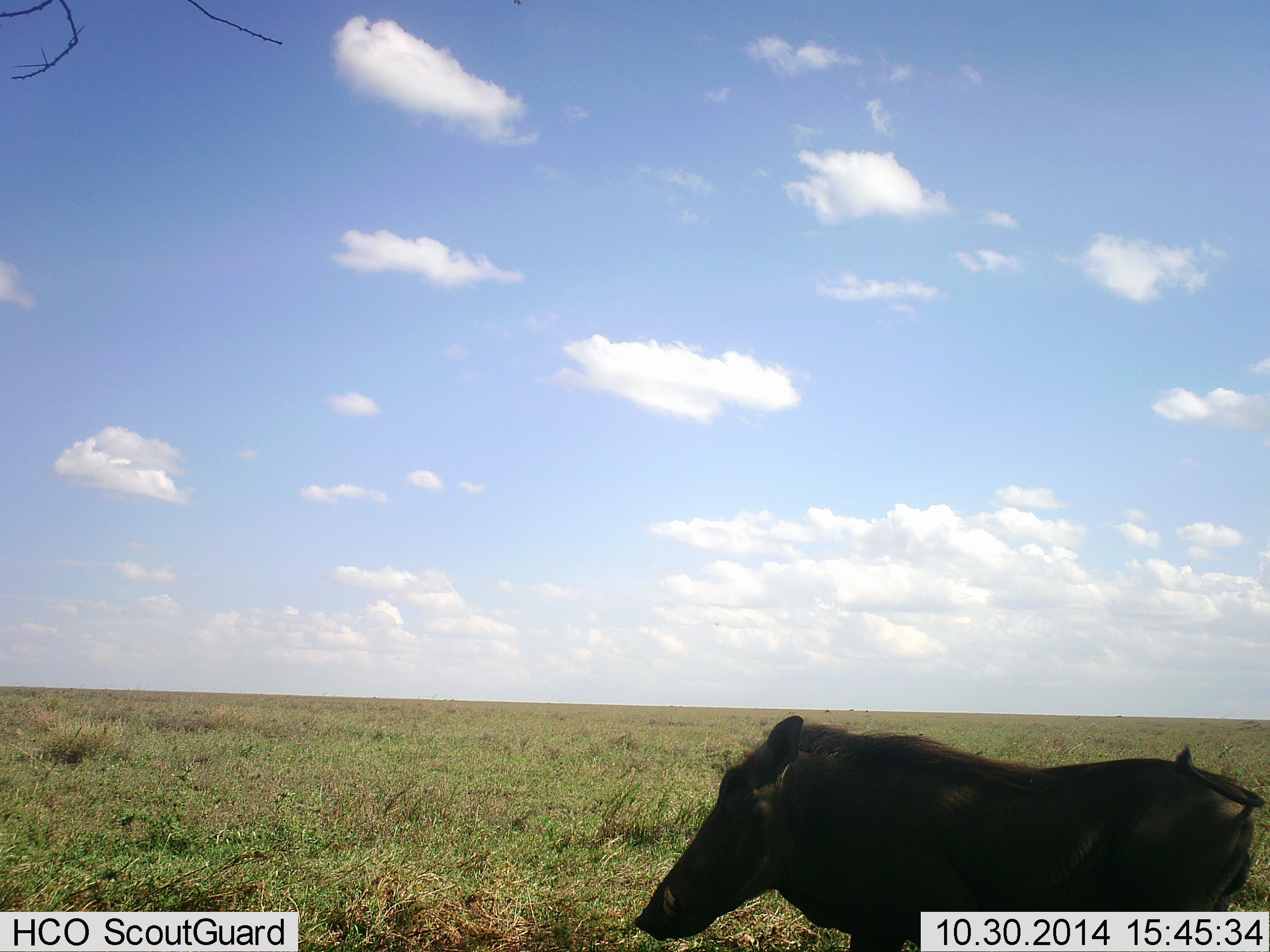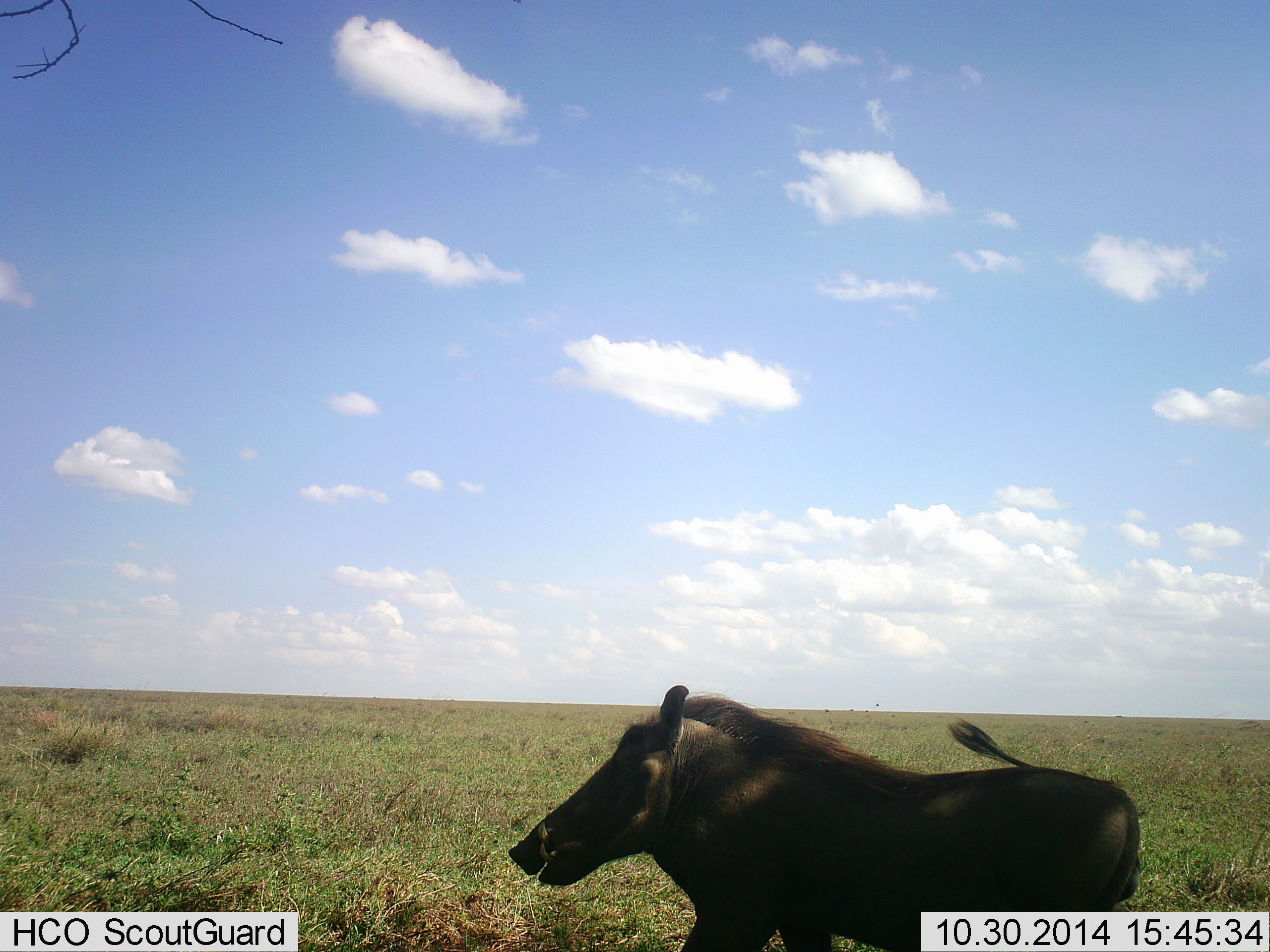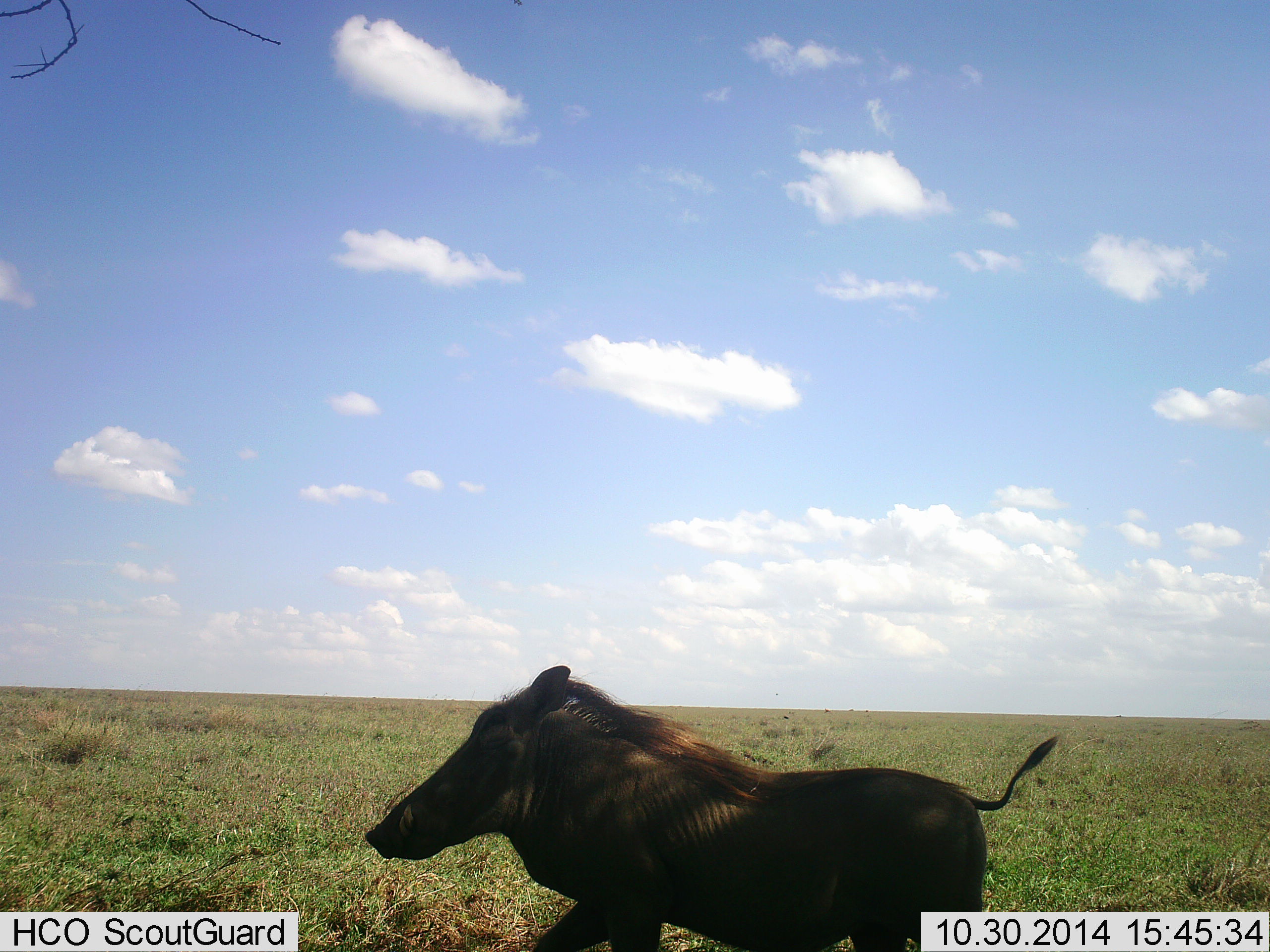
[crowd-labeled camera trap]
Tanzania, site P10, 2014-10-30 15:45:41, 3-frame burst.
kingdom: Animalia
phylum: Chordata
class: Mammalia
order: Artiodactyla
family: Suidae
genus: Phacochoerus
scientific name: Phacochoerus africanus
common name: warthog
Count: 1.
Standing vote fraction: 30%.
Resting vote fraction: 0%.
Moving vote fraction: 70%.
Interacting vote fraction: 0%.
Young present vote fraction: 0%.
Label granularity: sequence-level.